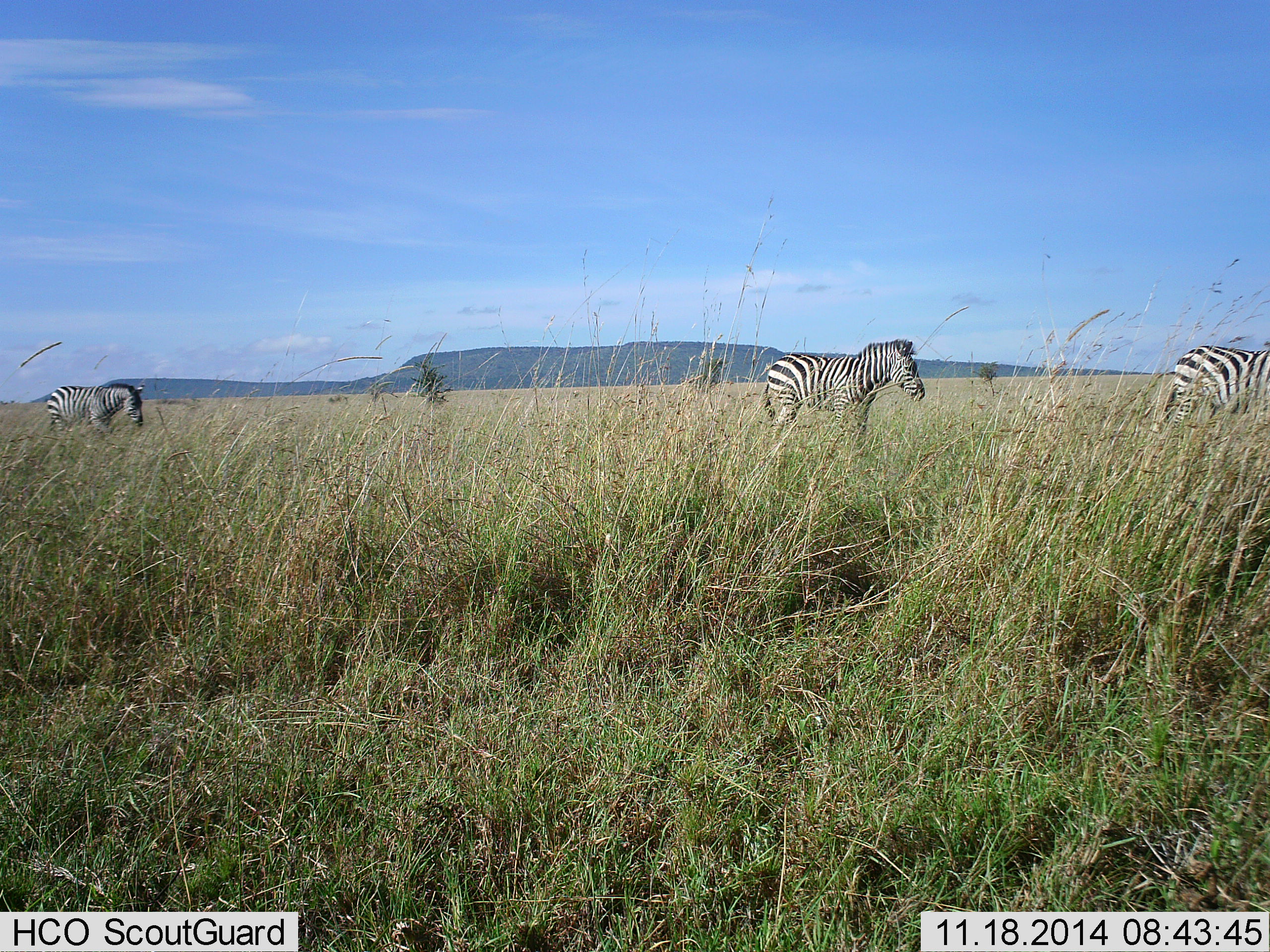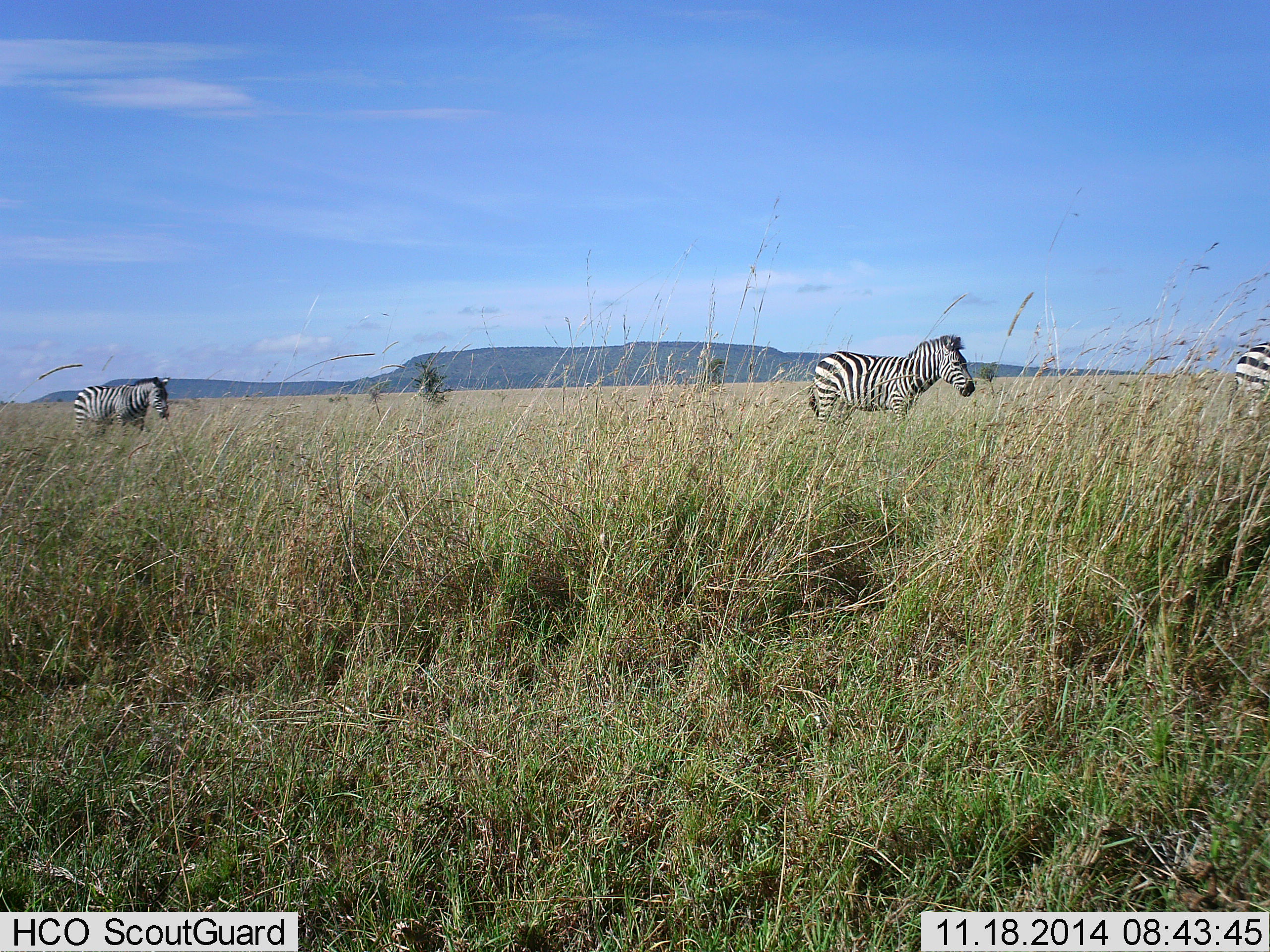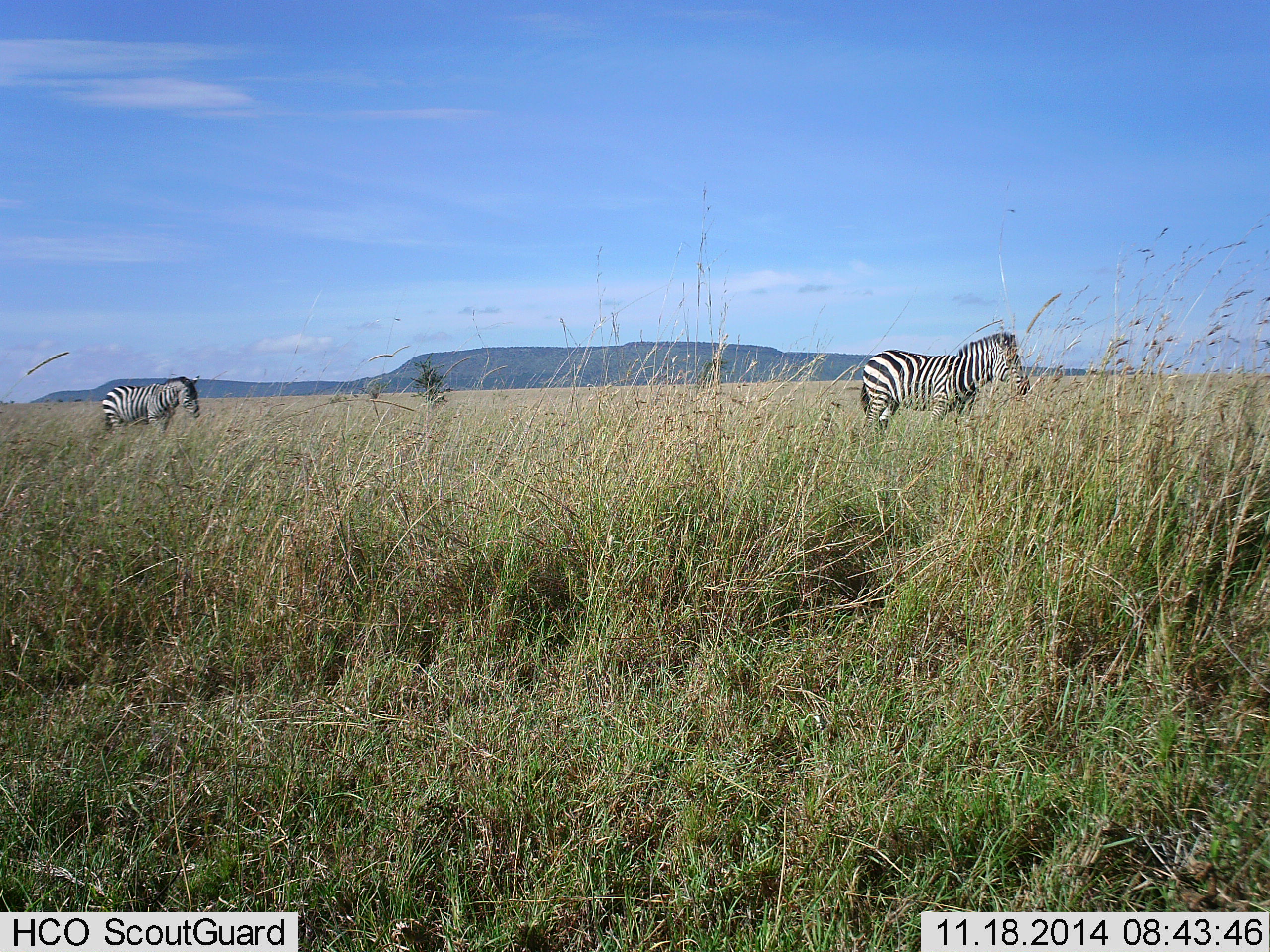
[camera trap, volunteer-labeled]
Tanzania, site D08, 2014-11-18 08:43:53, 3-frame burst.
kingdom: Animalia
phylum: Chordata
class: Mammalia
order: Perissodactyla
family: Equidae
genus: Equus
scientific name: Equus quagga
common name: plains zebra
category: zebra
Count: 3.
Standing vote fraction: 10%.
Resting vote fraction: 0%.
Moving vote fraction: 100%.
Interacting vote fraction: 0%.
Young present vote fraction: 0%.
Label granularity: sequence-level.